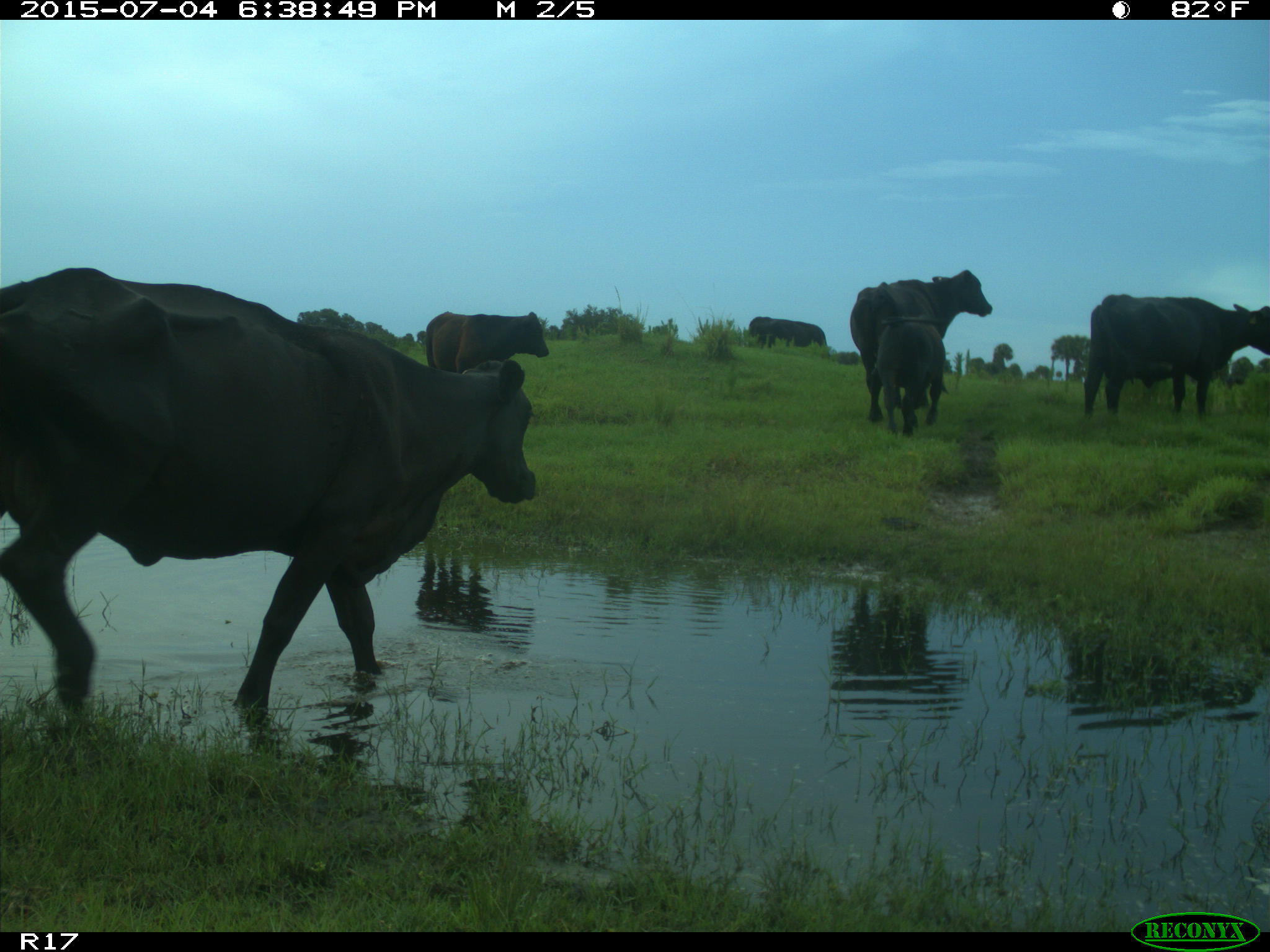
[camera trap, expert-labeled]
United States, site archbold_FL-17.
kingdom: Animalia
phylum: Chordata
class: Mammalia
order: Artiodactyla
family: Bovidae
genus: Bos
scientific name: Bos taurus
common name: domestic cow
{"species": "Bos taurus (domestic cow)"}